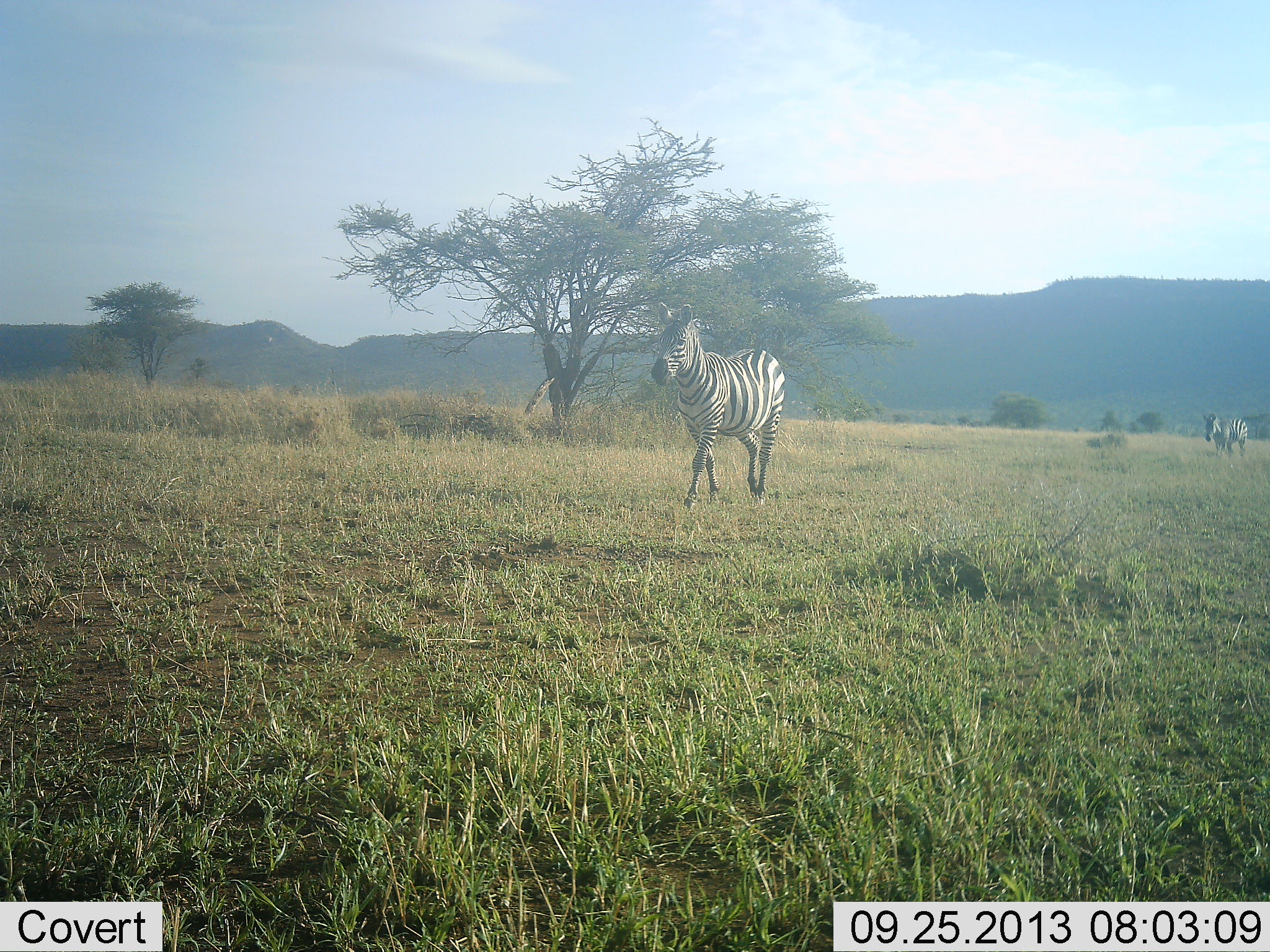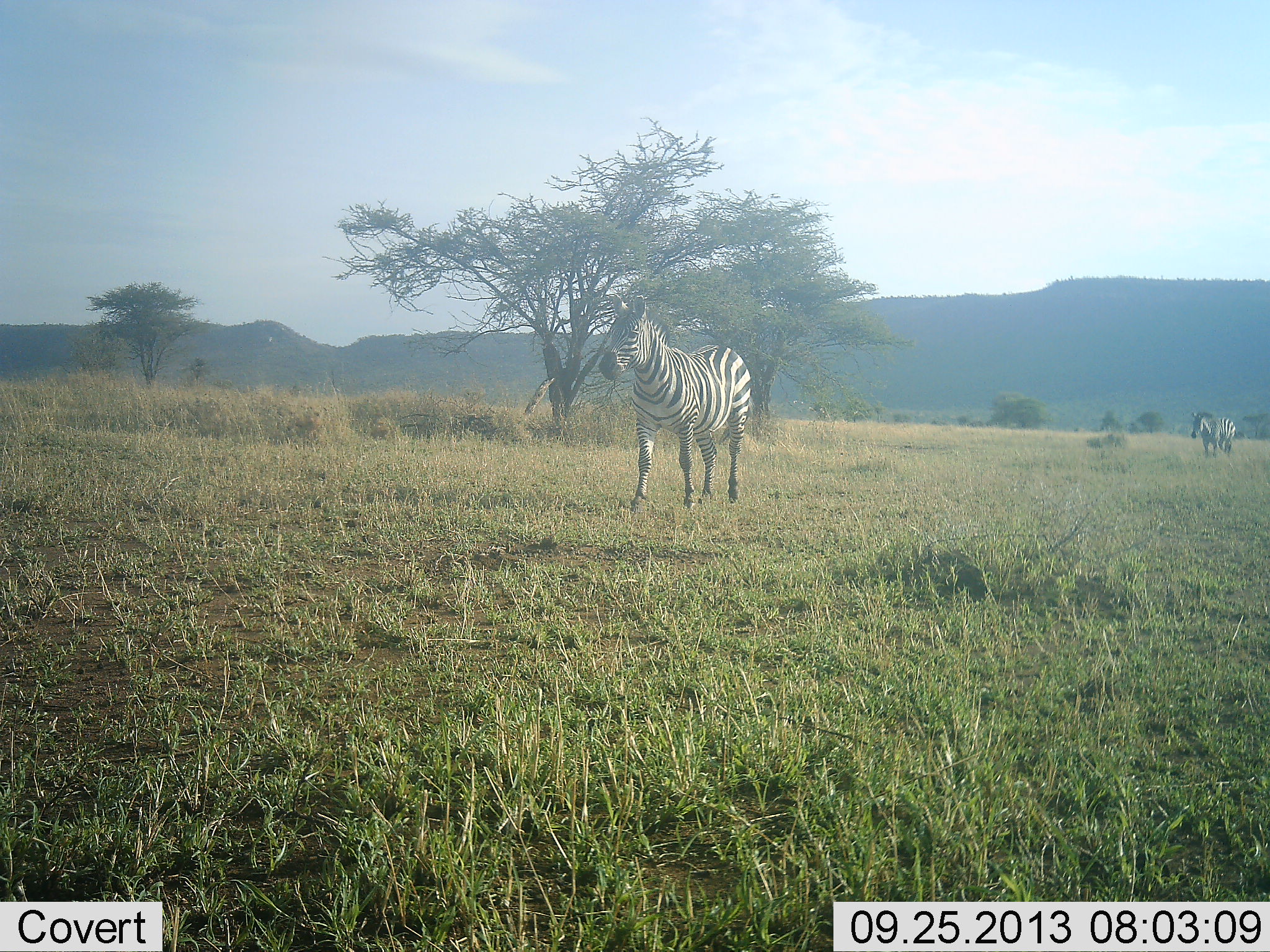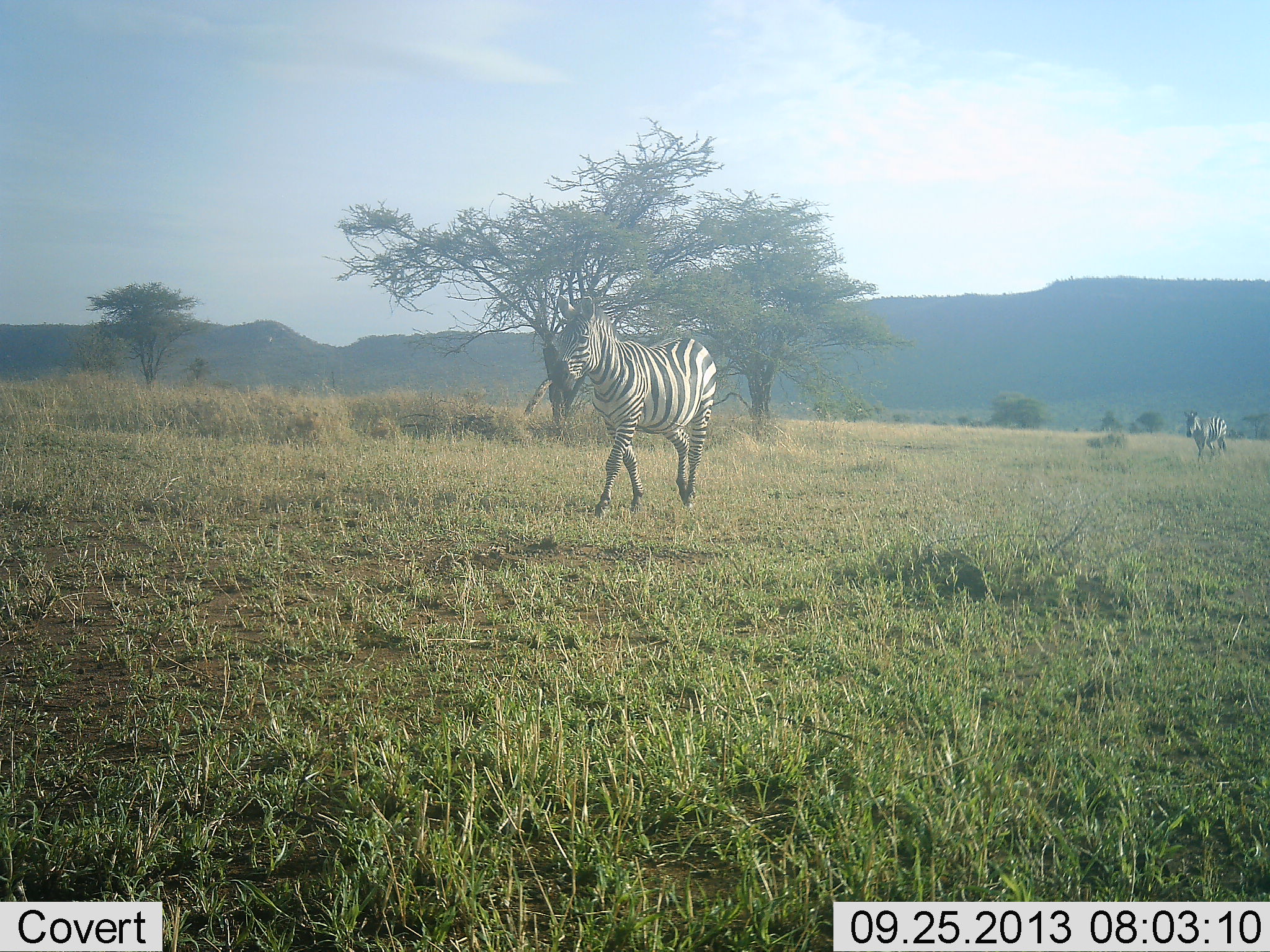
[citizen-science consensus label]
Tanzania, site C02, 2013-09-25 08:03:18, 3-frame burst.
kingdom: Animalia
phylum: Chordata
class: Mammalia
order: Perissodactyla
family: Equidae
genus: Equus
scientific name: Equus quagga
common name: plains zebra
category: zebra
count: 2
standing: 12%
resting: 0%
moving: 97%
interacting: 0%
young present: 0%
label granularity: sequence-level